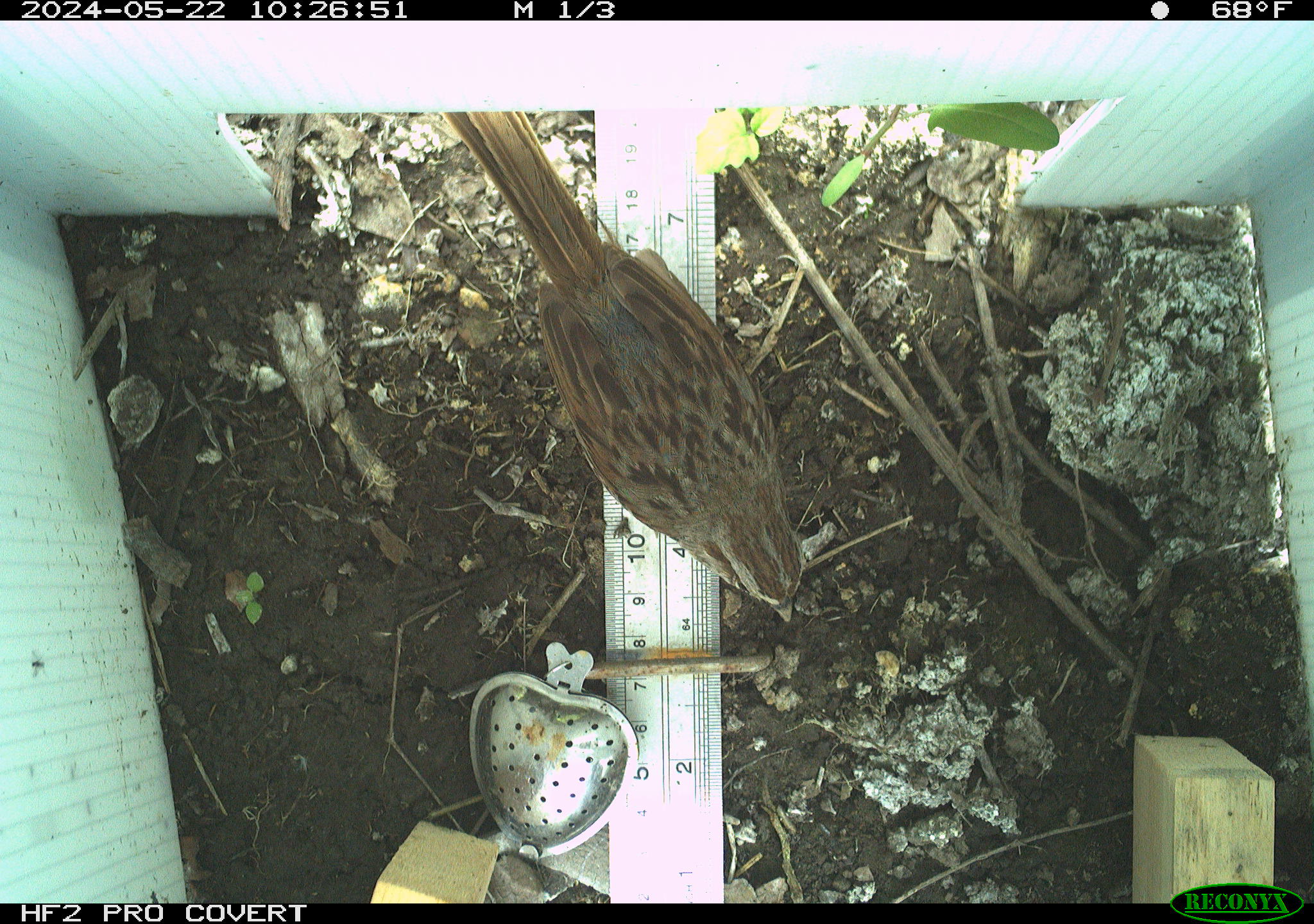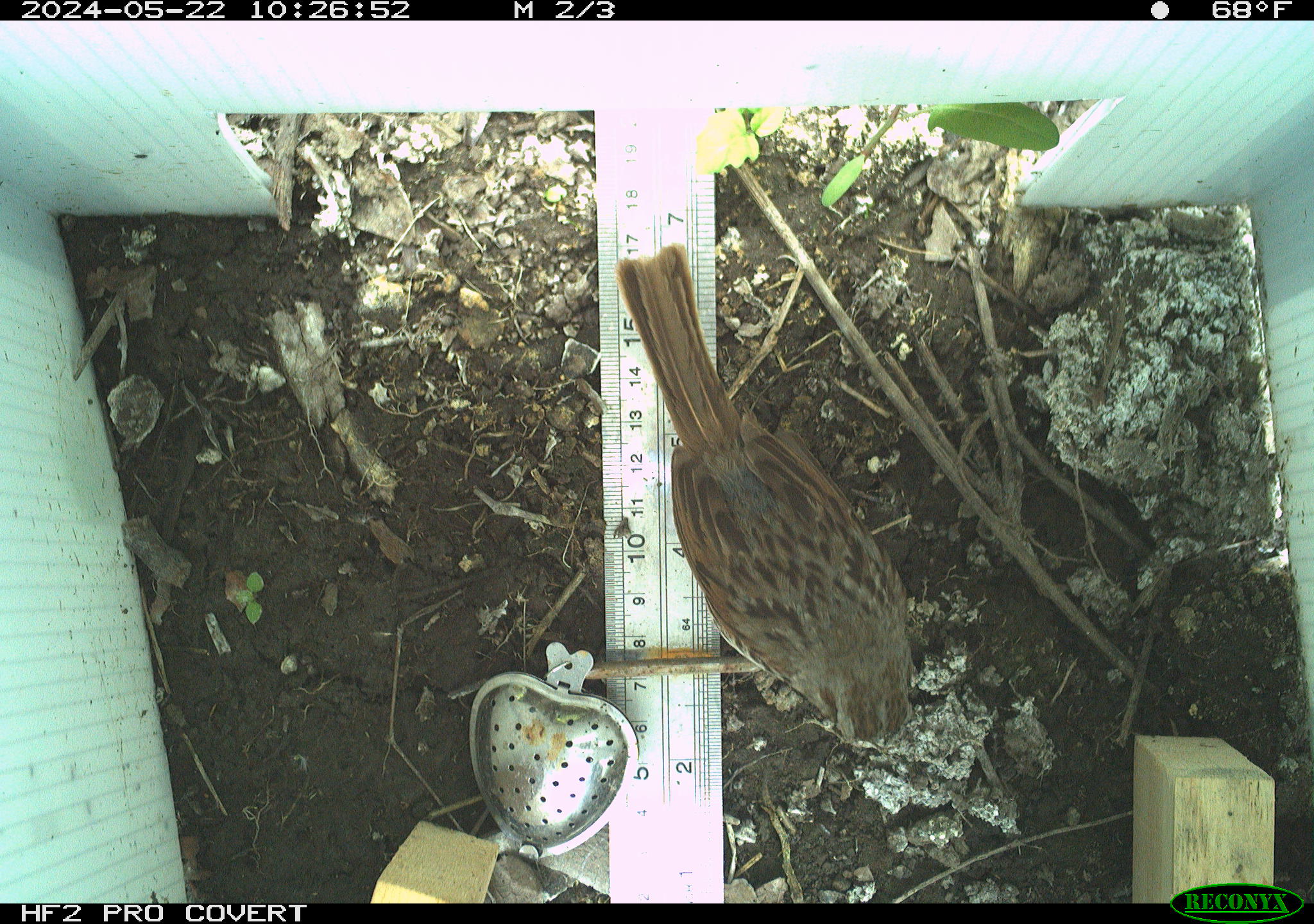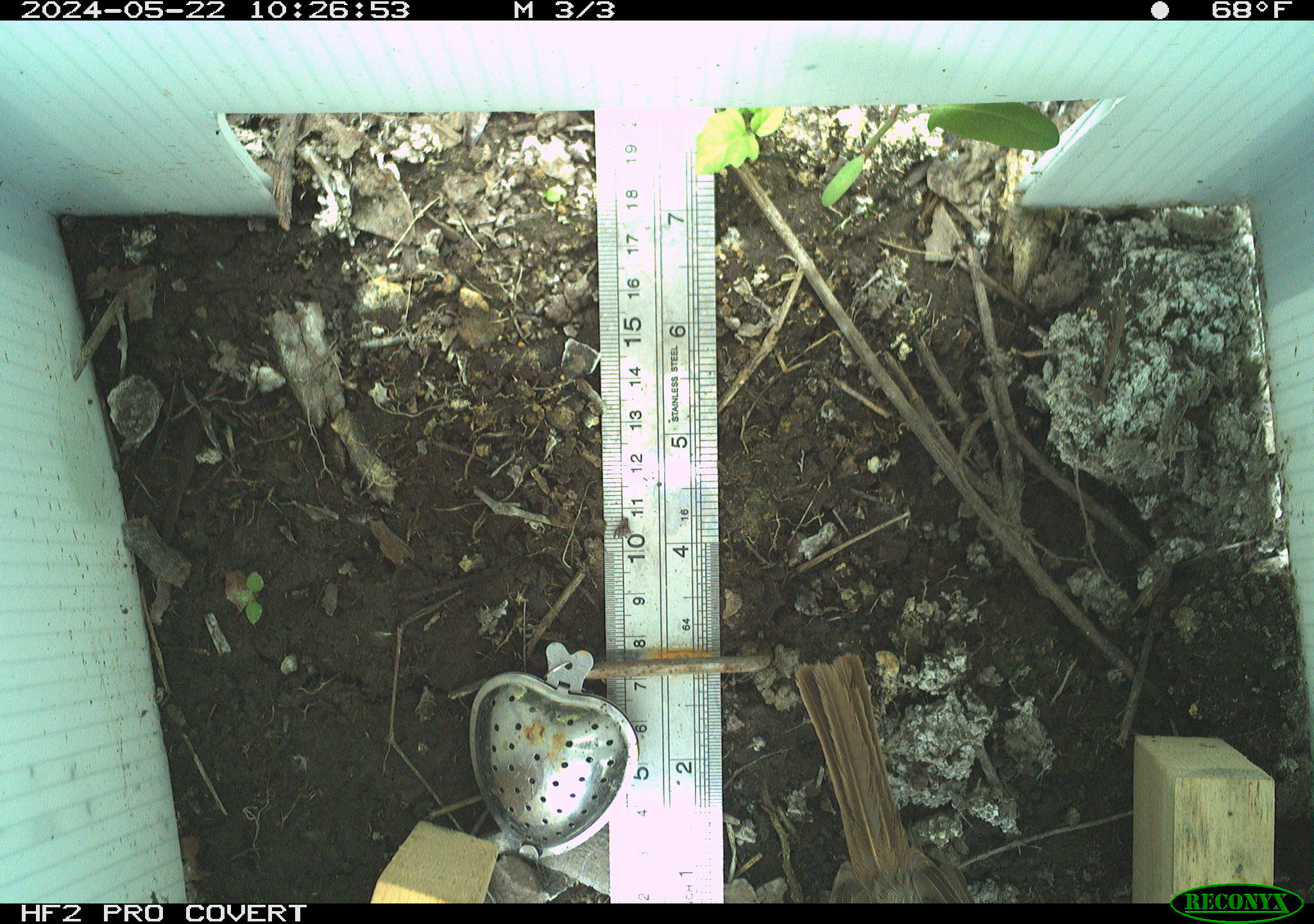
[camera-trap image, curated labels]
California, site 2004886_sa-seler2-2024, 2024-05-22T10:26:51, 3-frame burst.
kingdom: Animalia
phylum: Chordata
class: Aves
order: Passeriformes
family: Passerellidae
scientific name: Passerellidae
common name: new world sparrows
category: passerellidae family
Passerellidae family (new world sparrows) (Passerellidae).